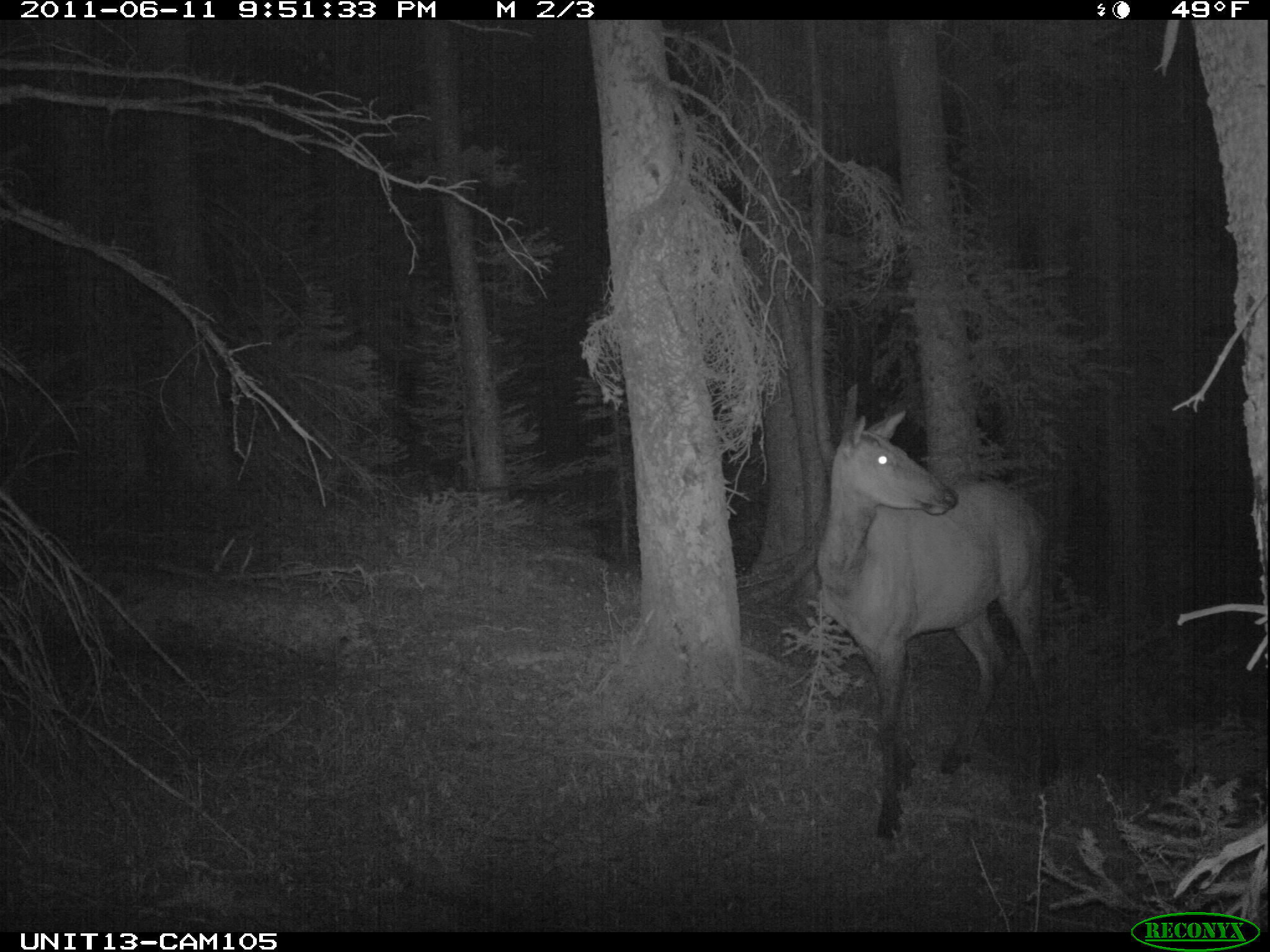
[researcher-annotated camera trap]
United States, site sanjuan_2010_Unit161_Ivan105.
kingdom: Animalia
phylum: Chordata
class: Mammalia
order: Artiodactyla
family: Cervidae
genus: Cervus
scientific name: Cervus elaphus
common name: red deer